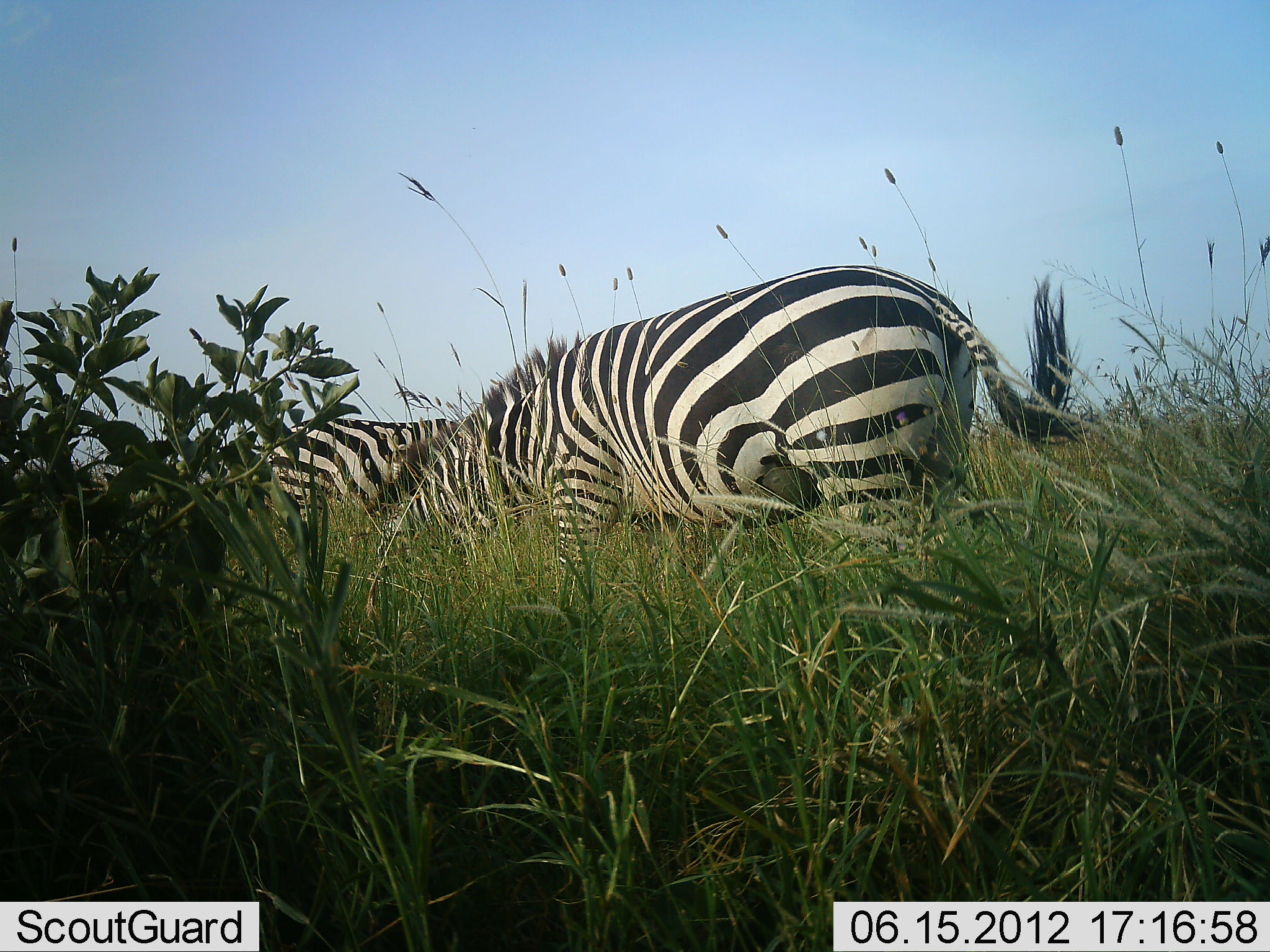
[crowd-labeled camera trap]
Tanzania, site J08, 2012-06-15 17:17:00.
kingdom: Animalia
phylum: Chordata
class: Mammalia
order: Perissodactyla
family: Equidae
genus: Equus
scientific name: Equus quagga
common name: plains zebra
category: zebra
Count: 2.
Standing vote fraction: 30%.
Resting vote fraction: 0%.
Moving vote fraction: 0%.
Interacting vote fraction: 0%.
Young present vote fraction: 0%.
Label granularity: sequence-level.